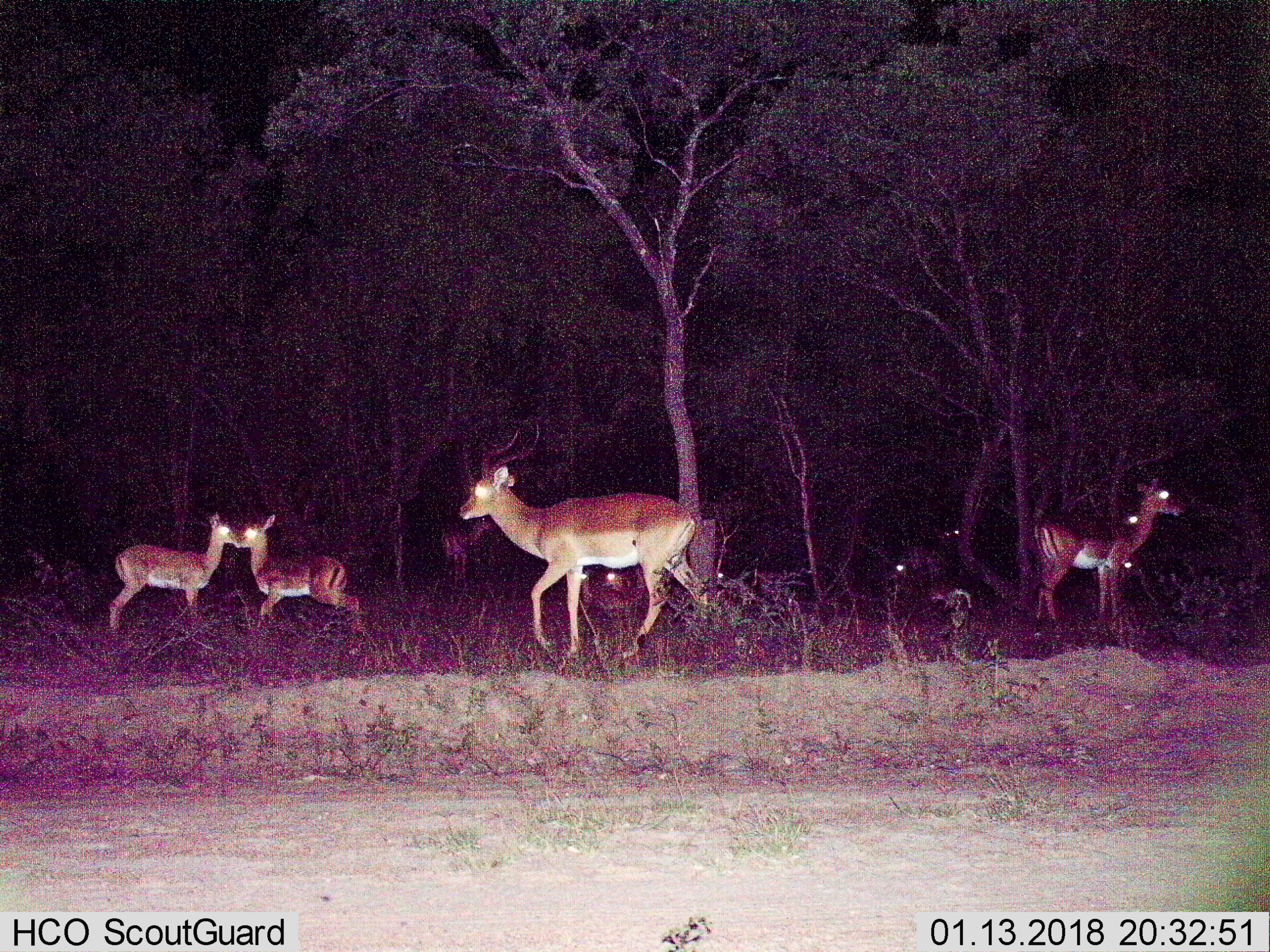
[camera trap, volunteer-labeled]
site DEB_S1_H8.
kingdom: Animalia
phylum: Chordata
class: Mammalia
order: Artiodactyla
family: Bovidae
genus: Aepyceros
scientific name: Aepyceros melampus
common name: impala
Impala (Aepyceros melampus), count 10. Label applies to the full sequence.